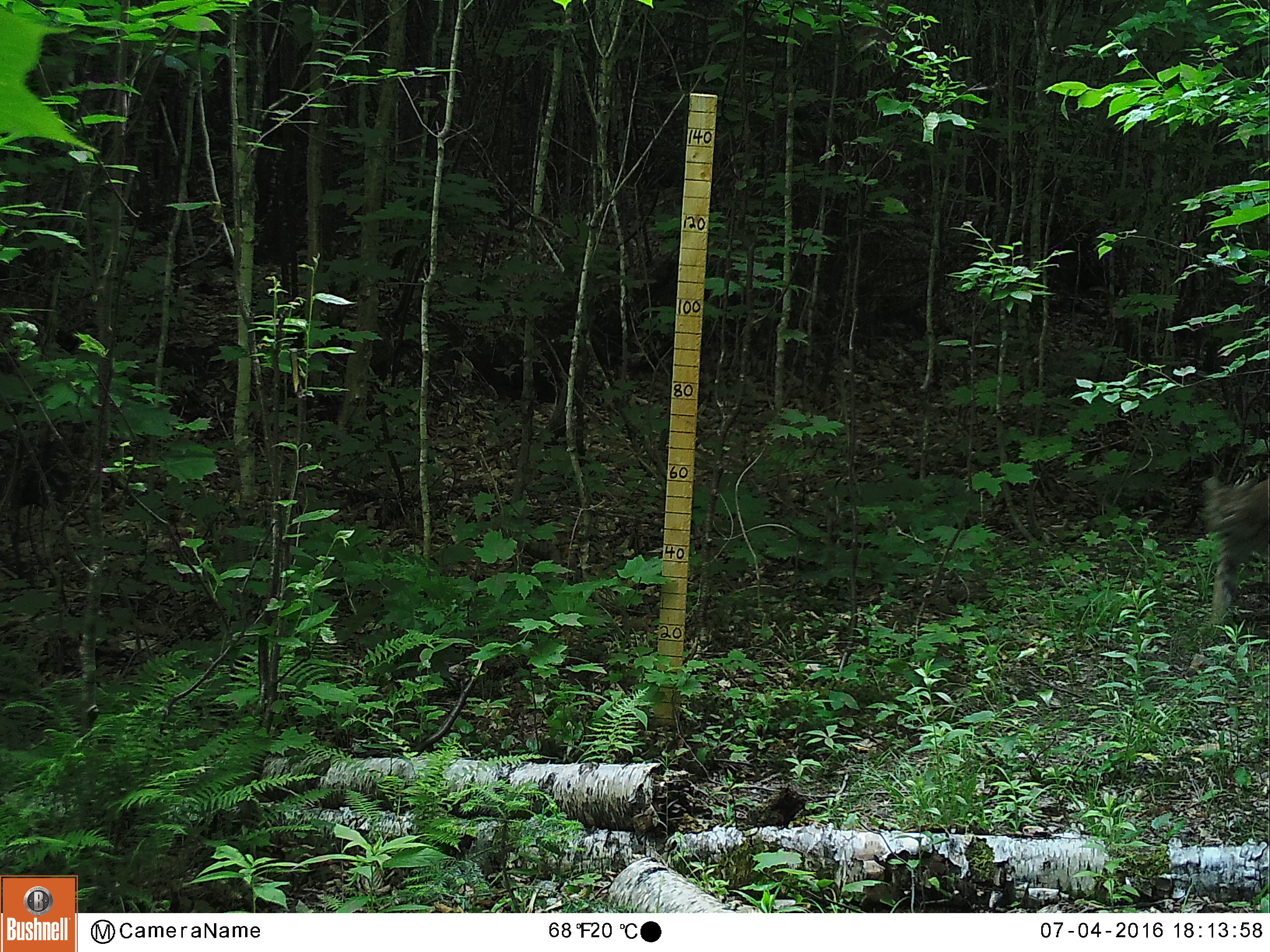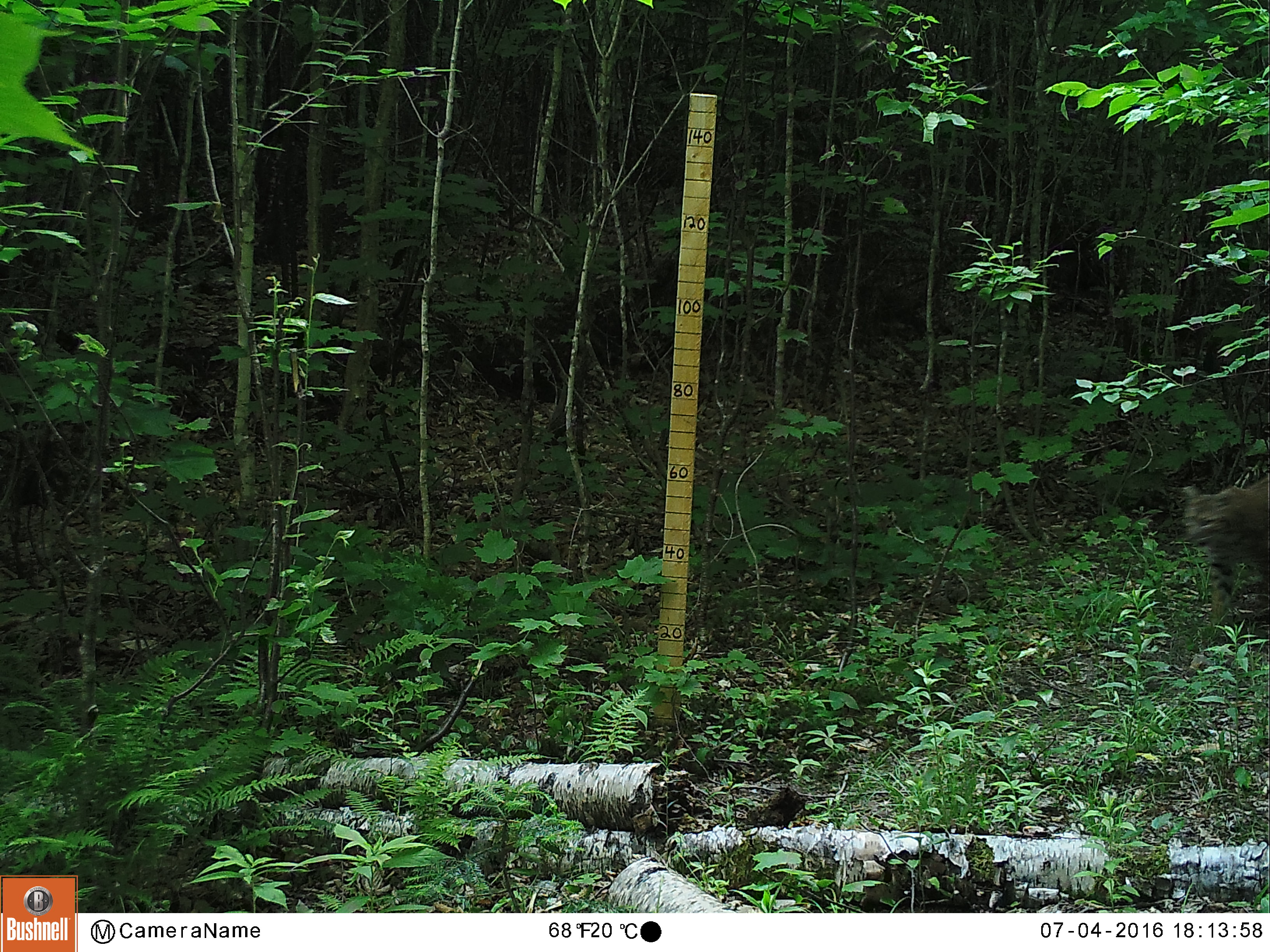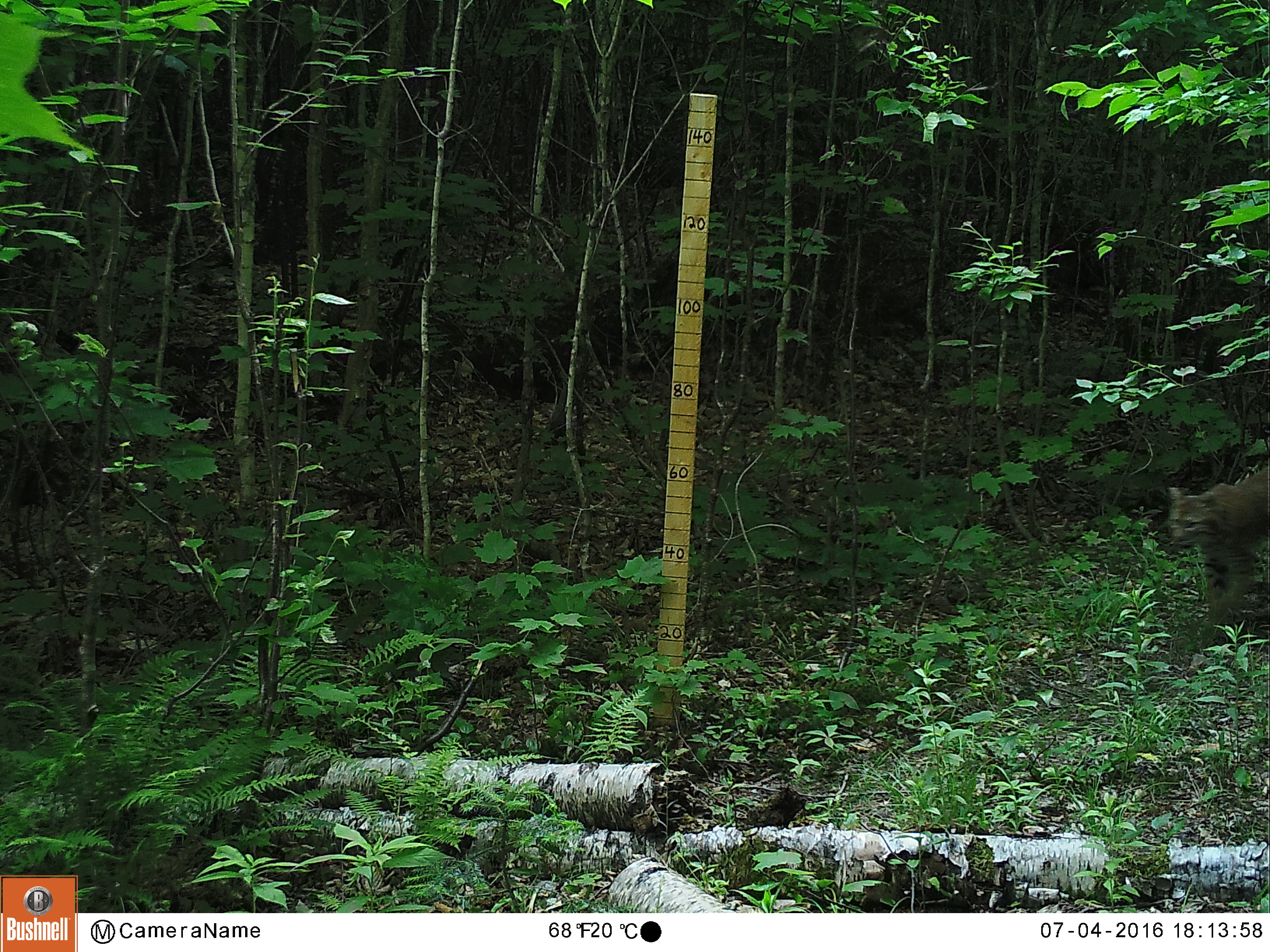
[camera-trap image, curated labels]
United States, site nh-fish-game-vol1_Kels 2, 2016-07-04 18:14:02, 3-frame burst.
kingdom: Animalia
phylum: Chordata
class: Mammalia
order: Carnivora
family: Felidae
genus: Lynx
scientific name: Lynx rufus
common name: bobcat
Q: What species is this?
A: Bobcat (Lynx rufus).